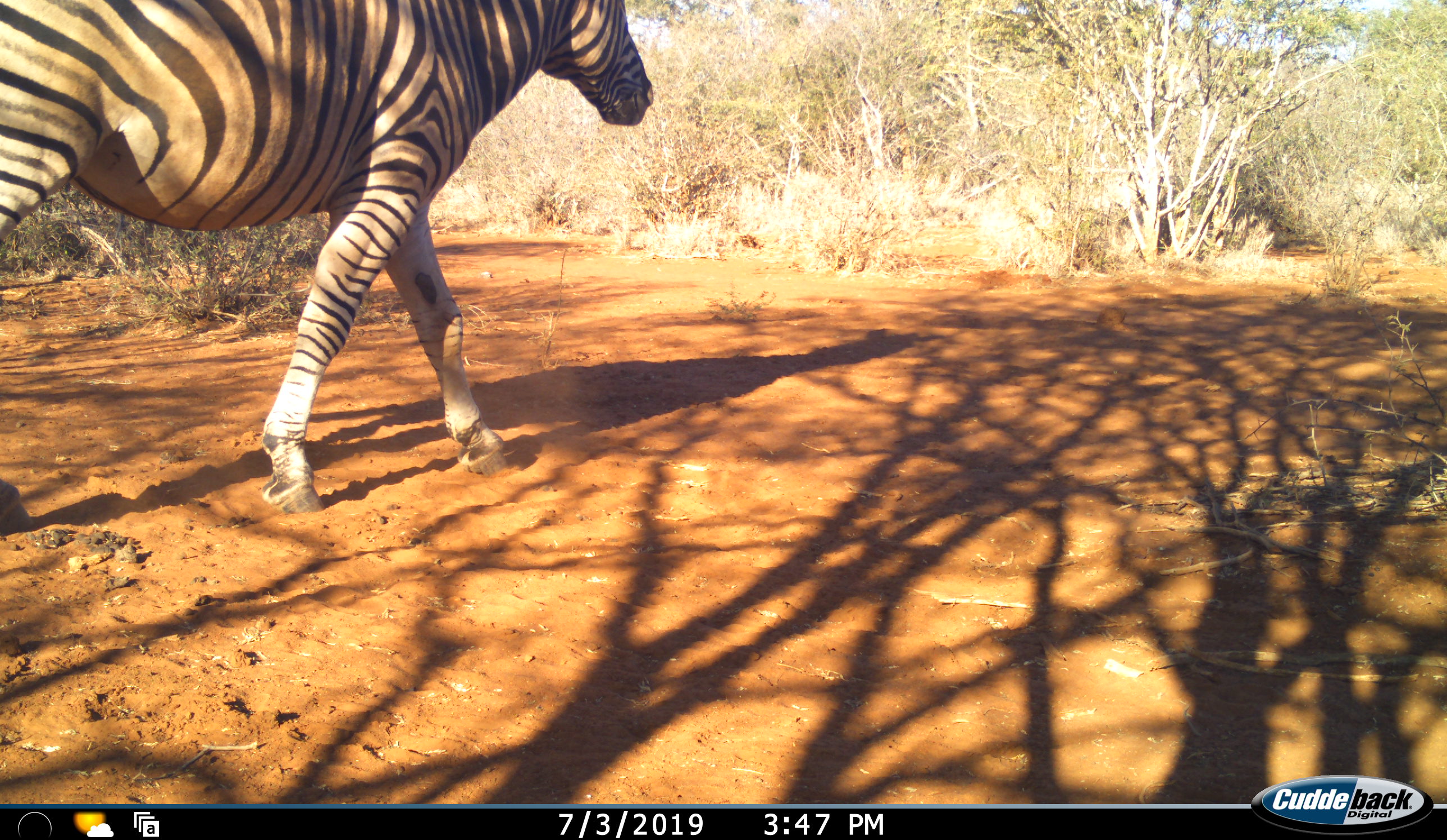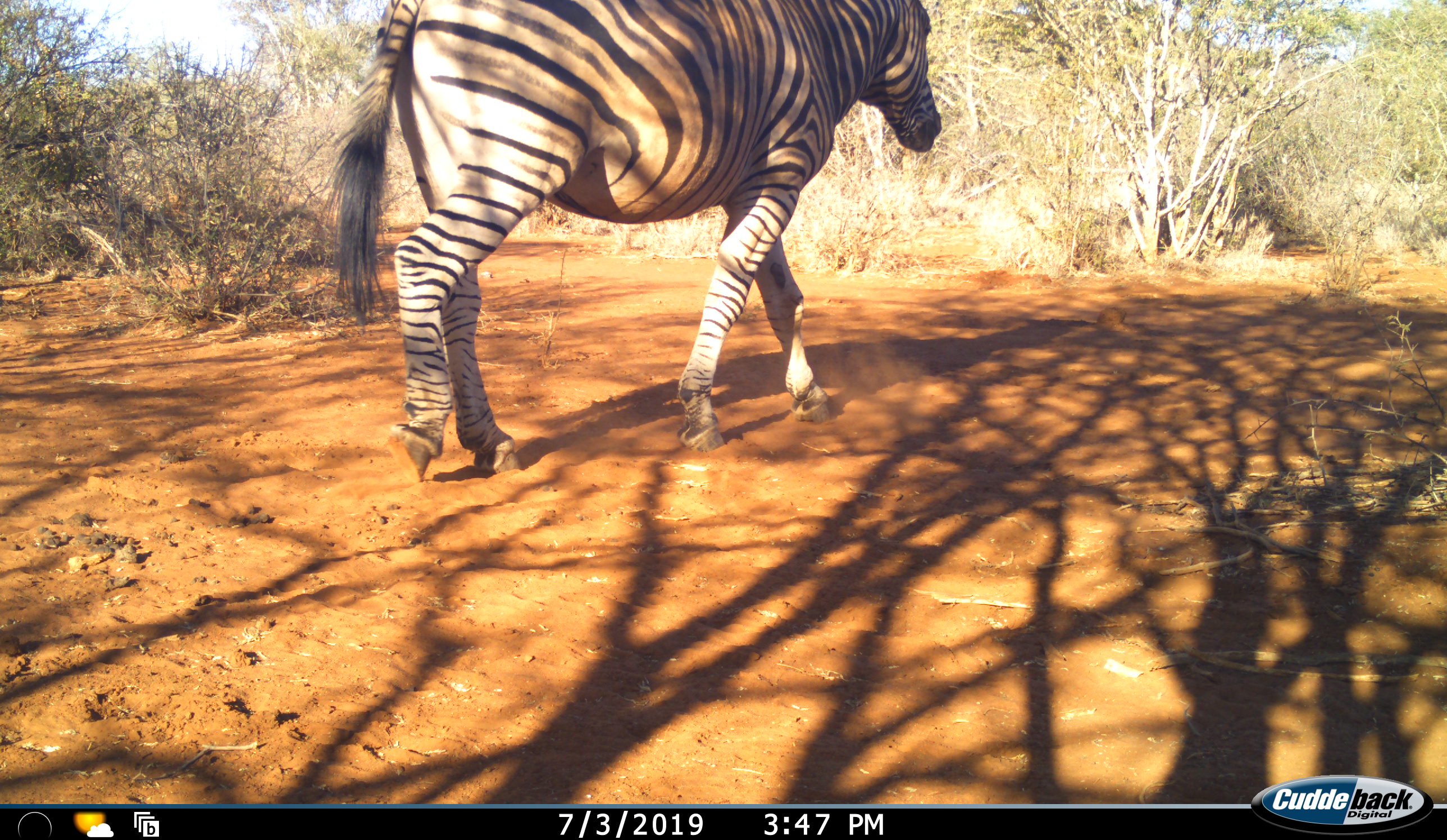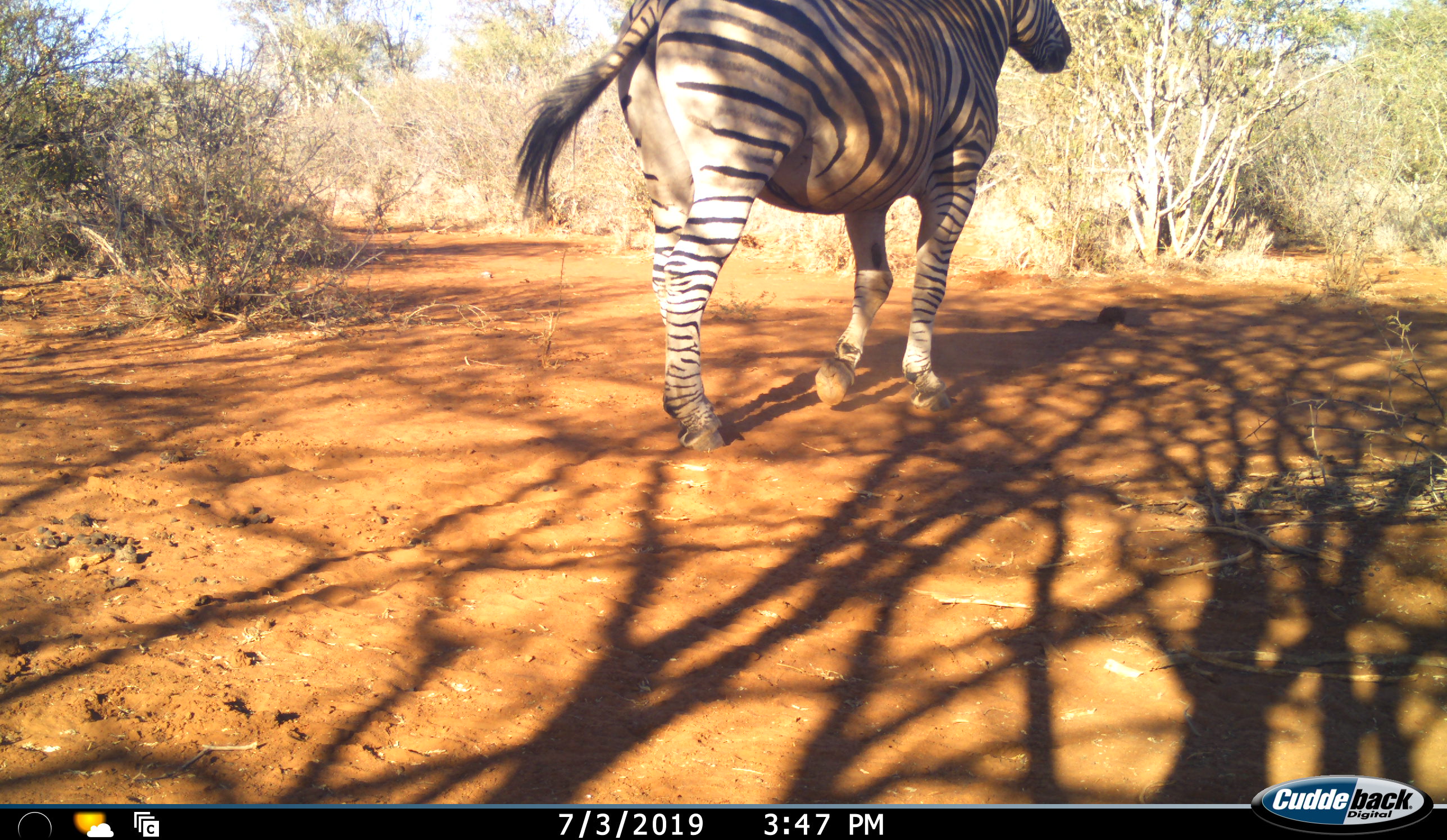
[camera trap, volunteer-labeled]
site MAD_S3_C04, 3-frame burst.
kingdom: Animalia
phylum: Chordata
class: Mammalia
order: Perissodactyla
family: Equidae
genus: Equus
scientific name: Equus quagga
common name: plains zebra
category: zebraplains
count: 1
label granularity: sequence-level